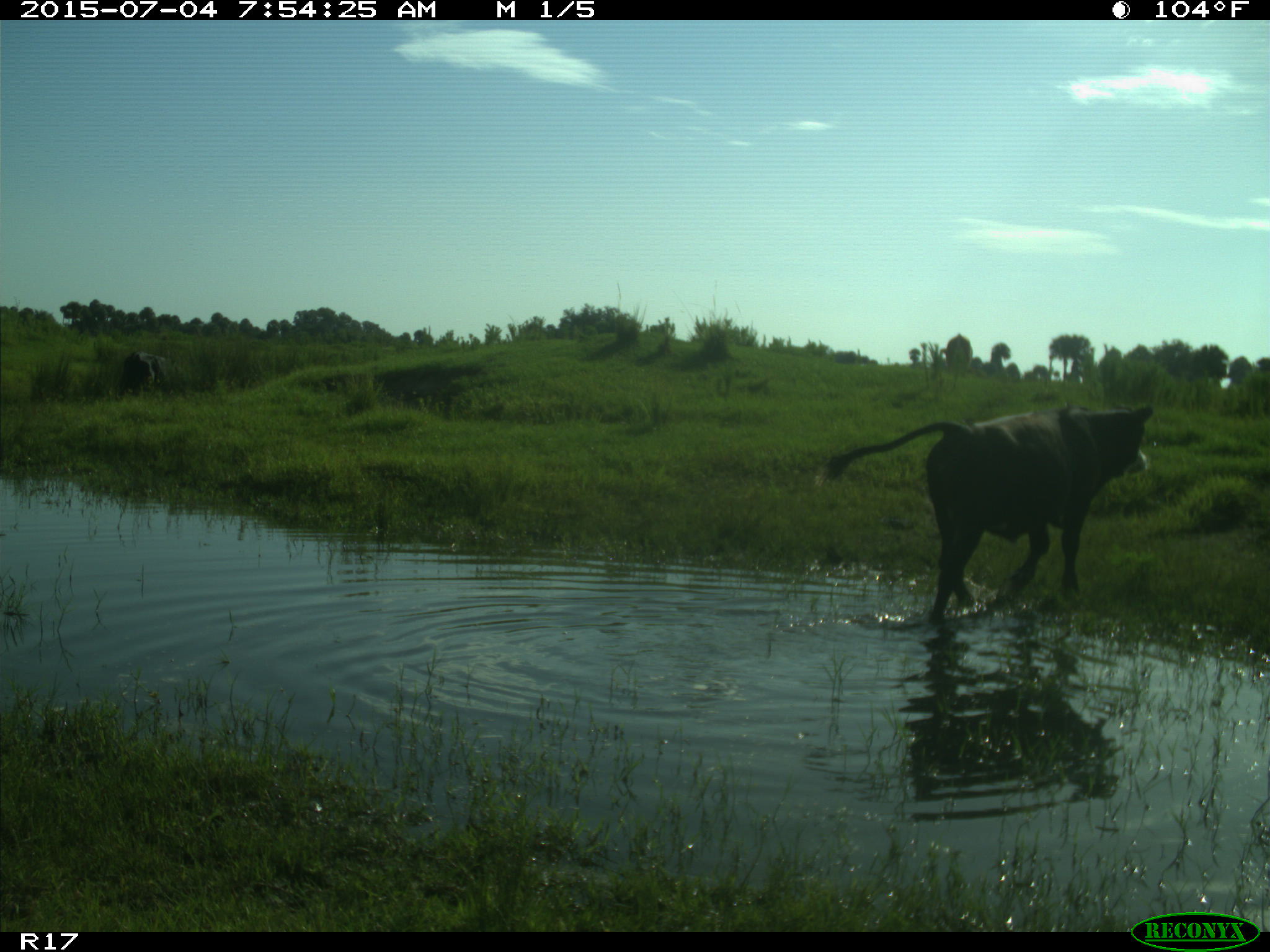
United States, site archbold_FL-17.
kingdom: Animalia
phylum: Chordata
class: Mammalia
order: Artiodactyla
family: Bovidae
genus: Bos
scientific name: Bos taurus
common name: domestic cow